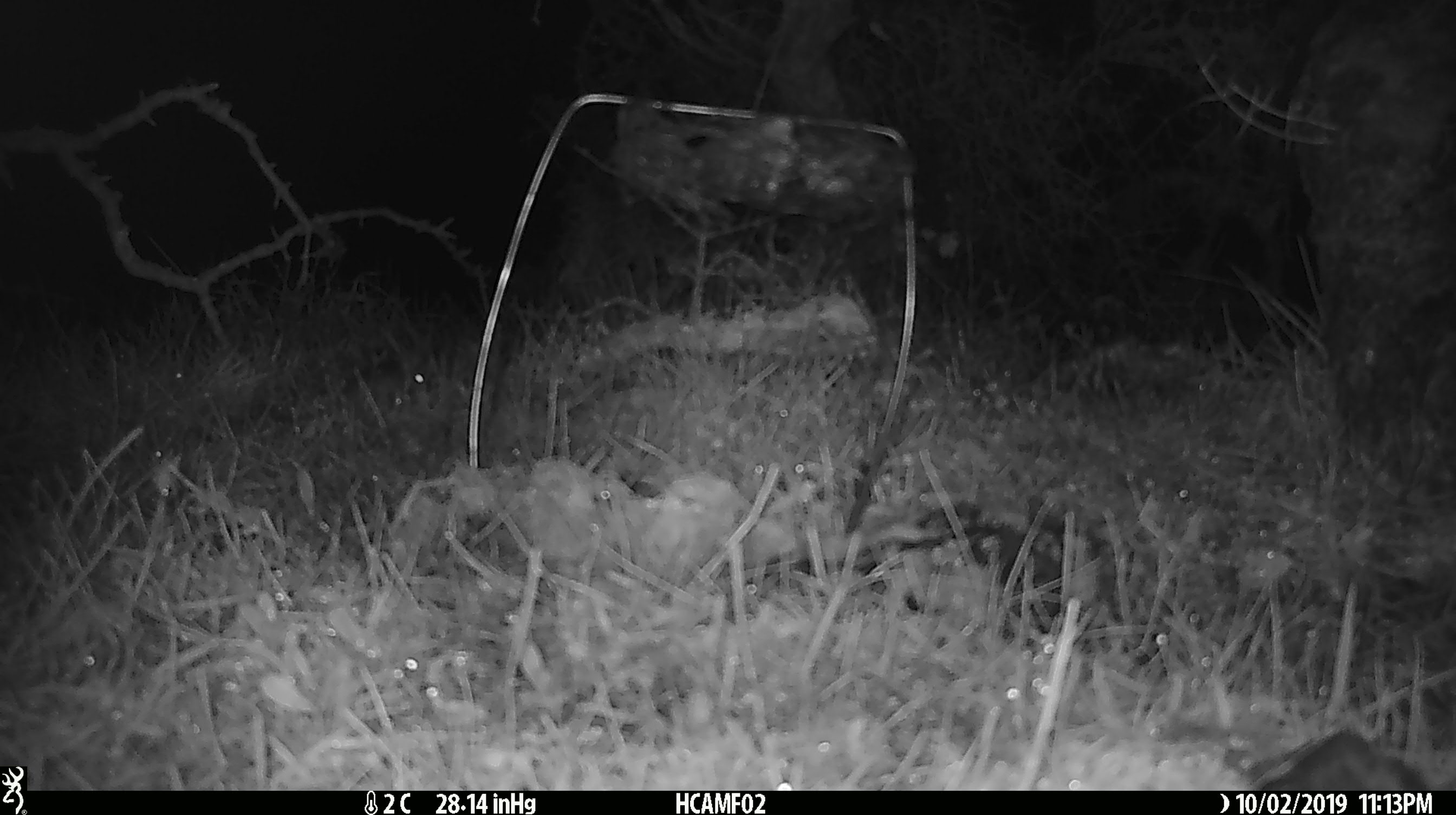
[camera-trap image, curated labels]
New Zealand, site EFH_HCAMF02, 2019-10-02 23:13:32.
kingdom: Animalia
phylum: Chordata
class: Mammalia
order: Rodentia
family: Muridae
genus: Mus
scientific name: Mus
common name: mouse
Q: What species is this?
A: Mouse (Mus).